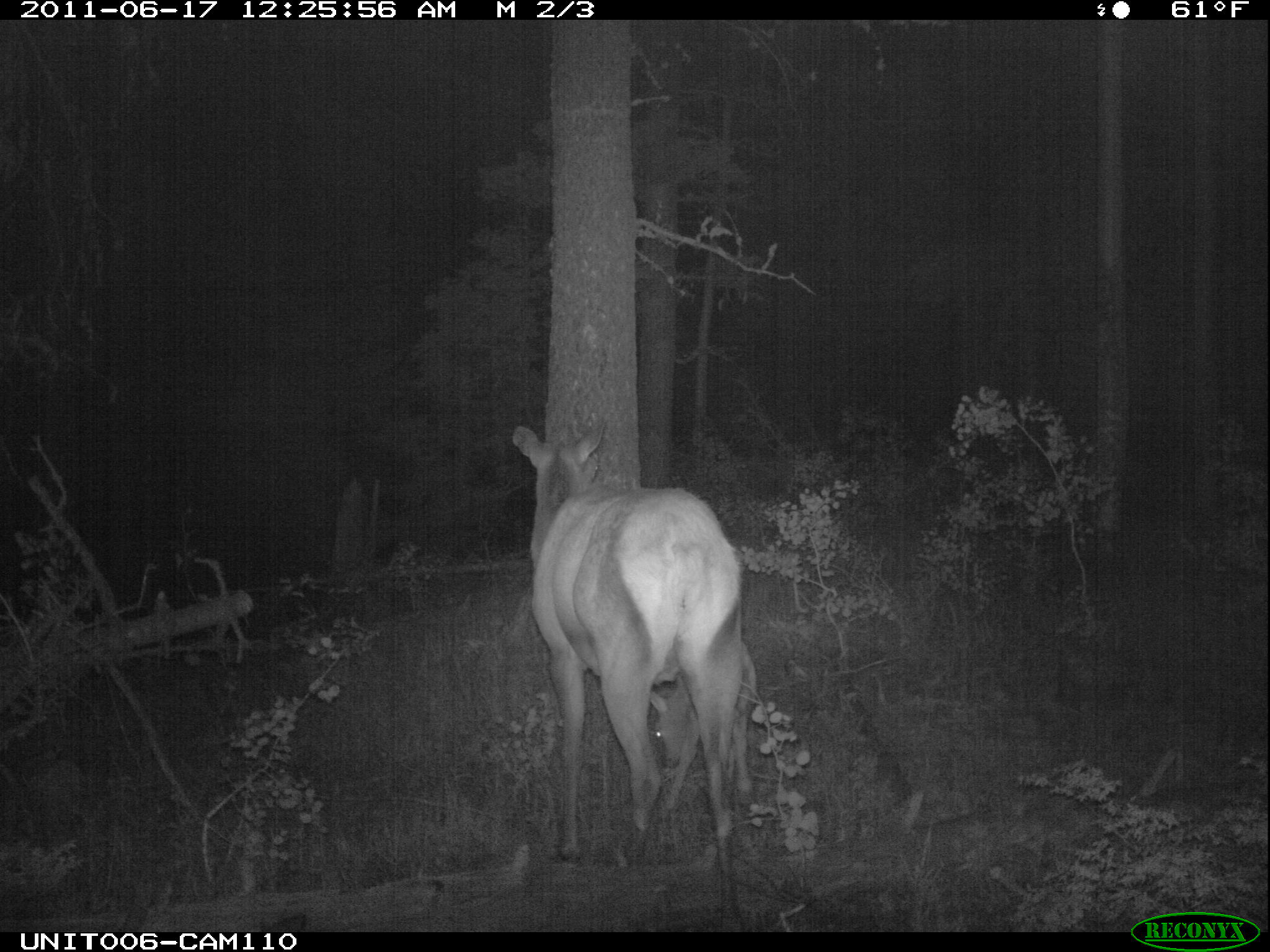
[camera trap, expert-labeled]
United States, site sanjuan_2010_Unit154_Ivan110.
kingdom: Animalia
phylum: Chordata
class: Mammalia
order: Artiodactyla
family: Cervidae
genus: Cervus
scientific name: Cervus elaphus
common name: red deer